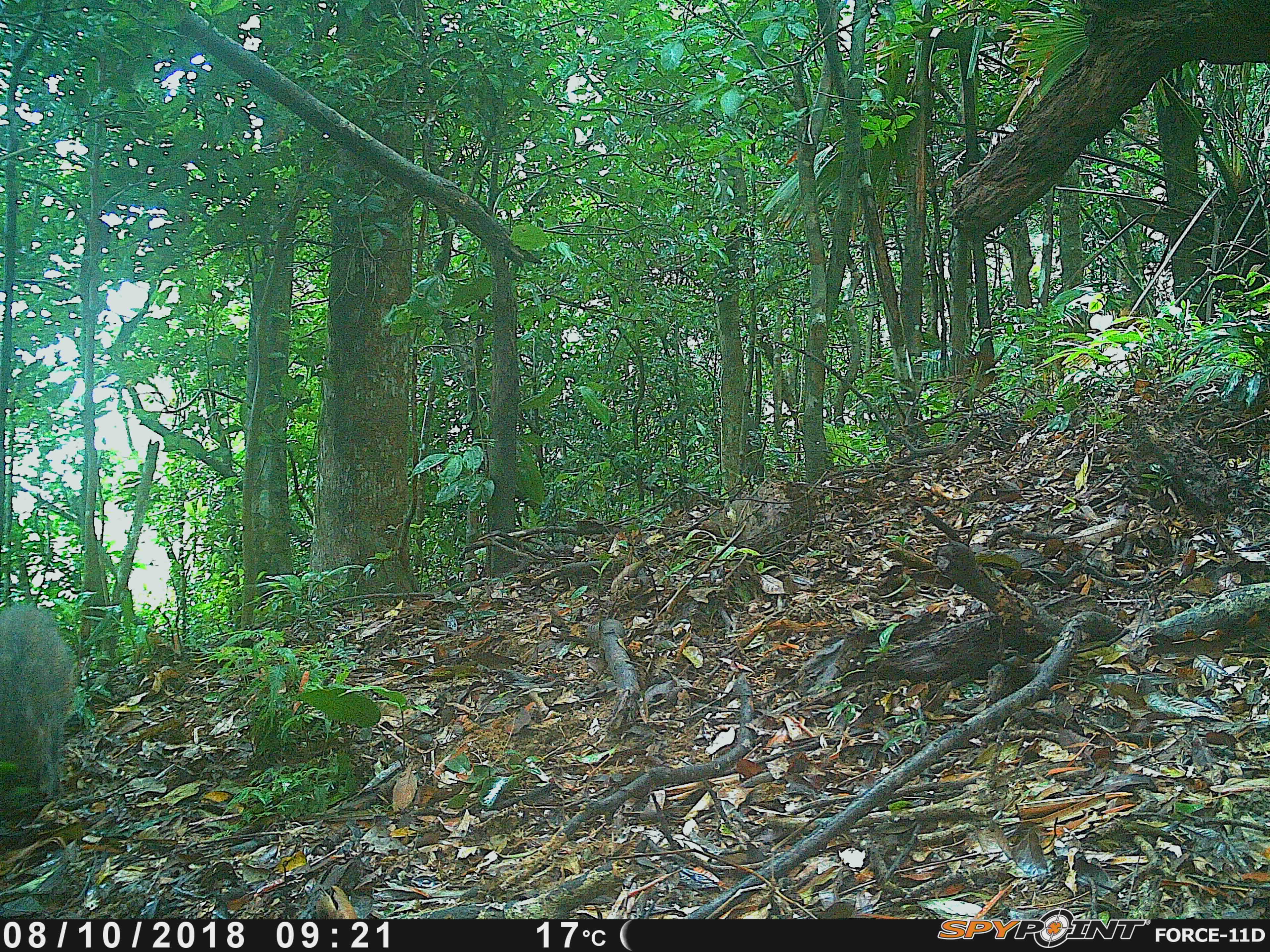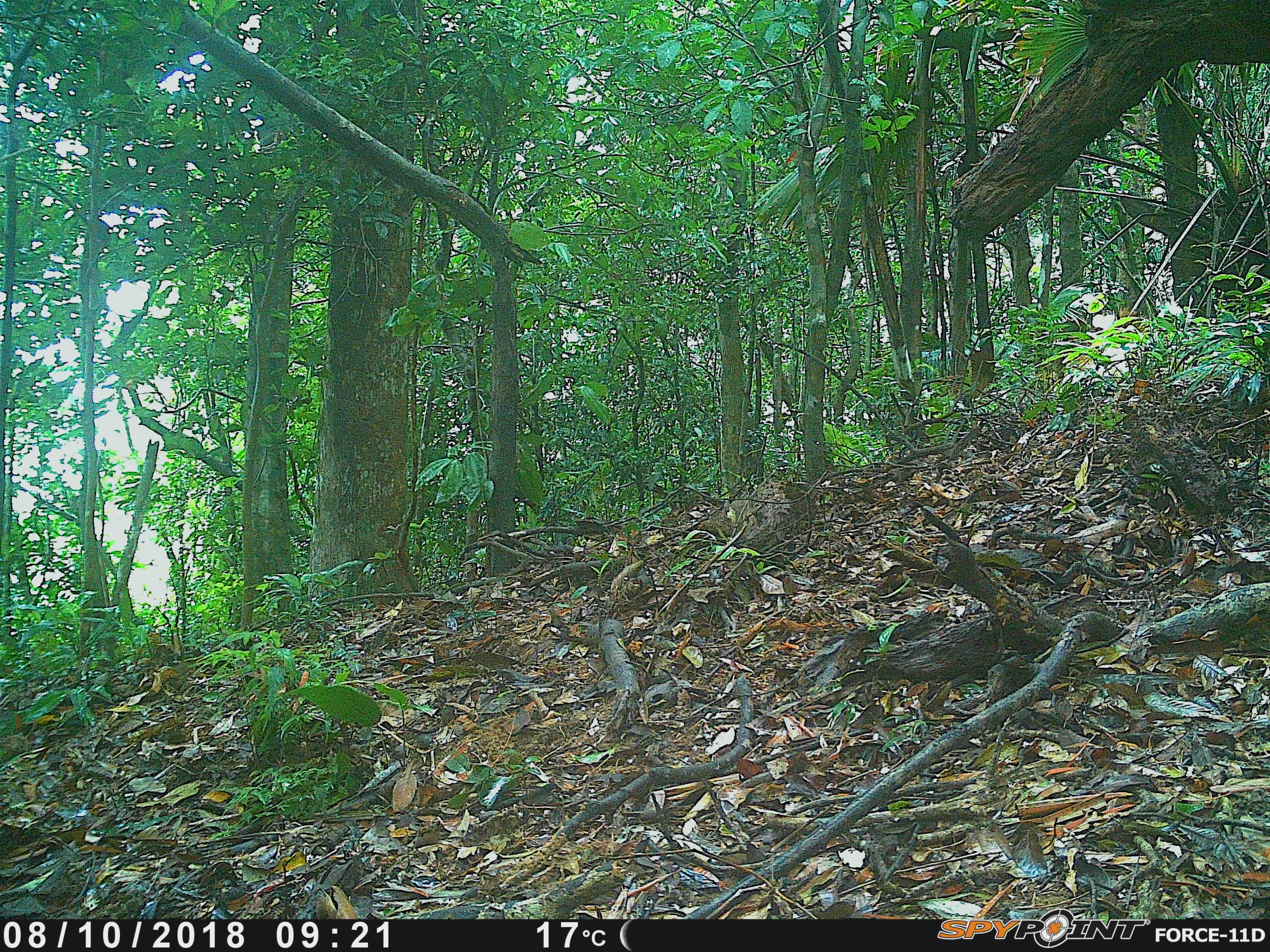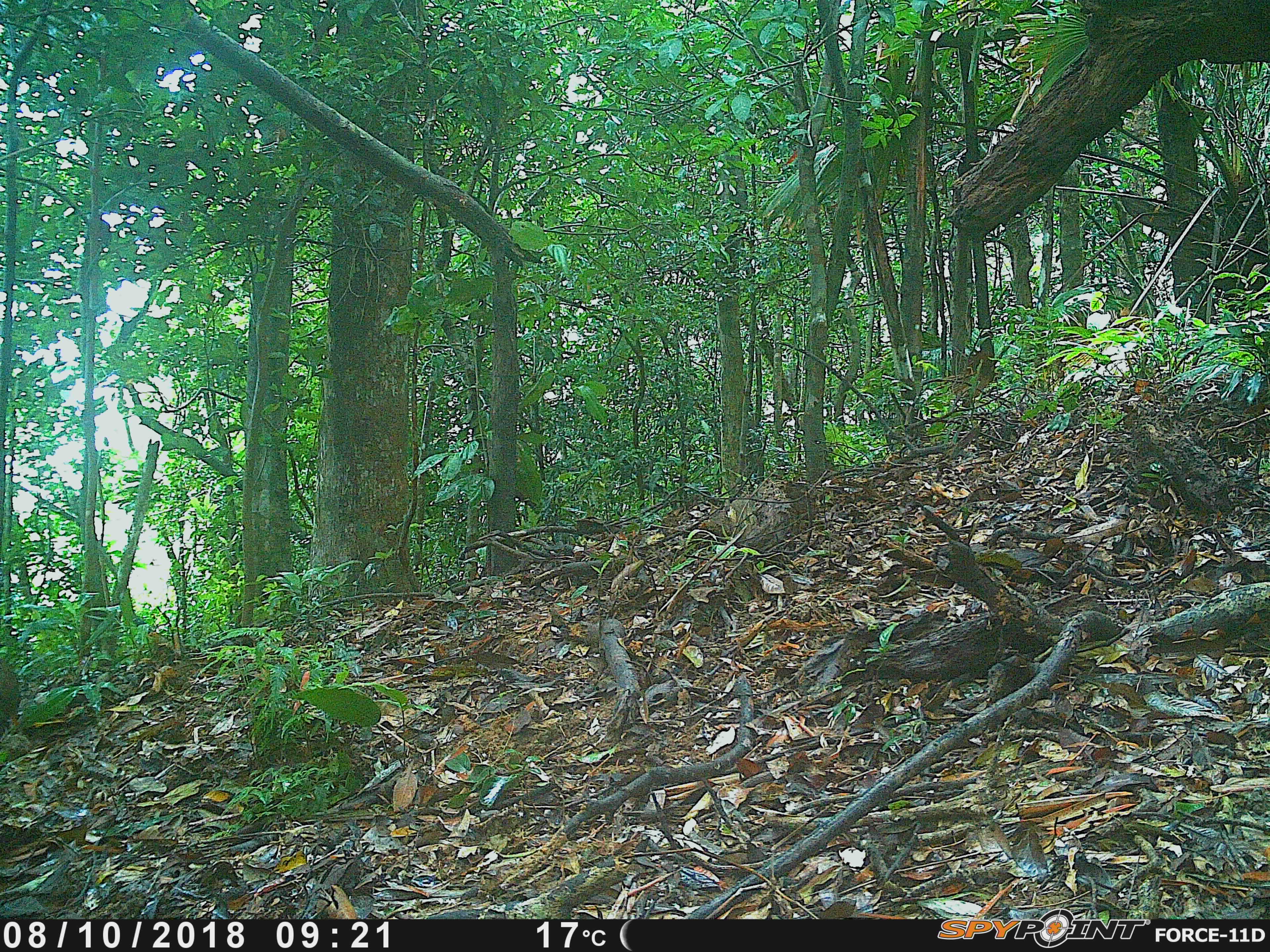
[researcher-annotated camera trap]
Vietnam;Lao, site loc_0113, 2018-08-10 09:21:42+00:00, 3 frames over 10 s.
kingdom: Animalia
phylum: Chordata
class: Mammalia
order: Artiodactyla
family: Suidae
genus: Sus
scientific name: Sus scrofa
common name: eurasian wild pig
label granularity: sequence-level